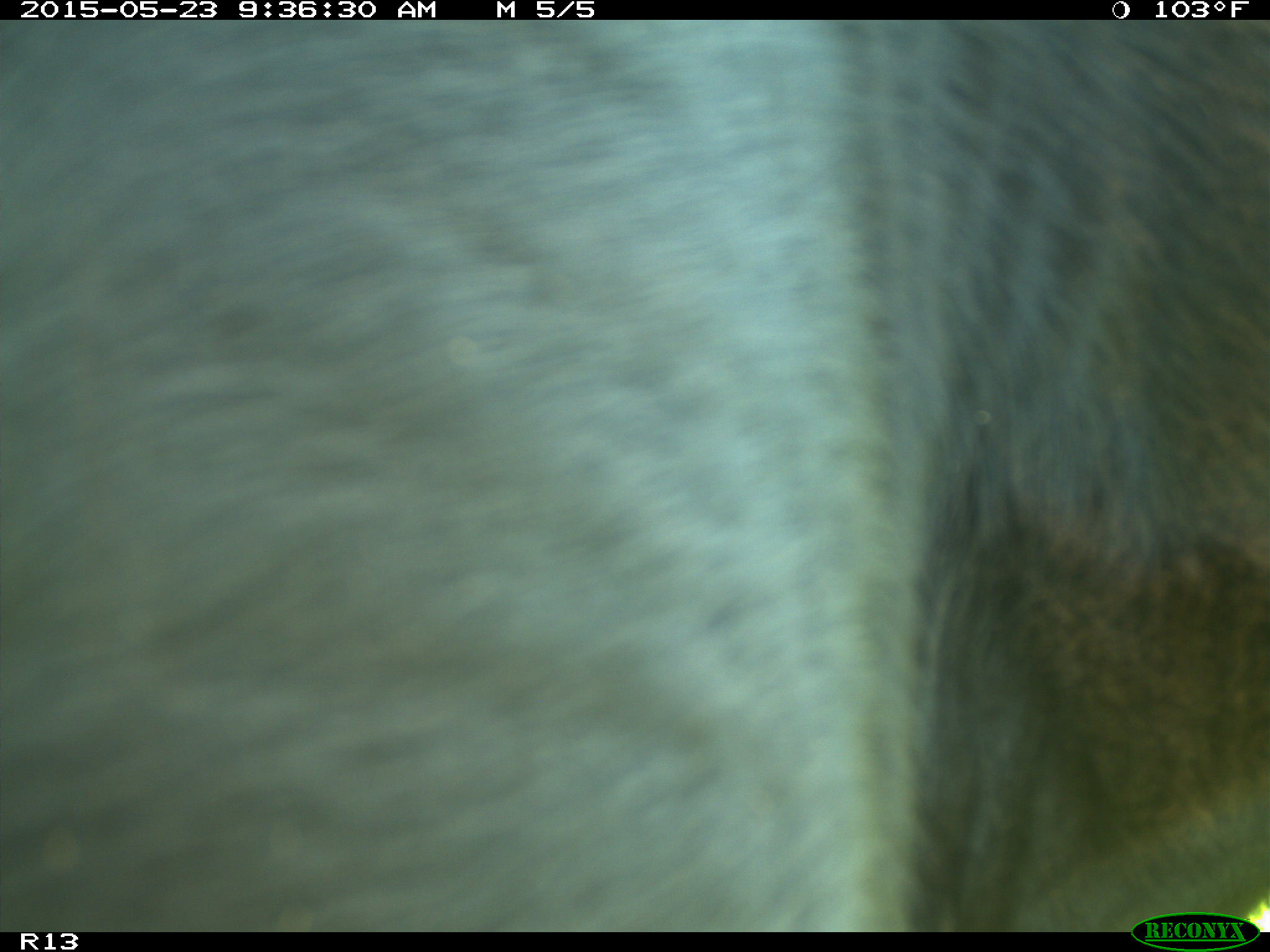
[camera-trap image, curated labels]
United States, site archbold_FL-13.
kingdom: Animalia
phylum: Chordata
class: Mammalia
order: Artiodactyla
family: Bovidae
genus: Bos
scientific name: Bos taurus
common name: domestic cow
Bos taurus (domestic cow).